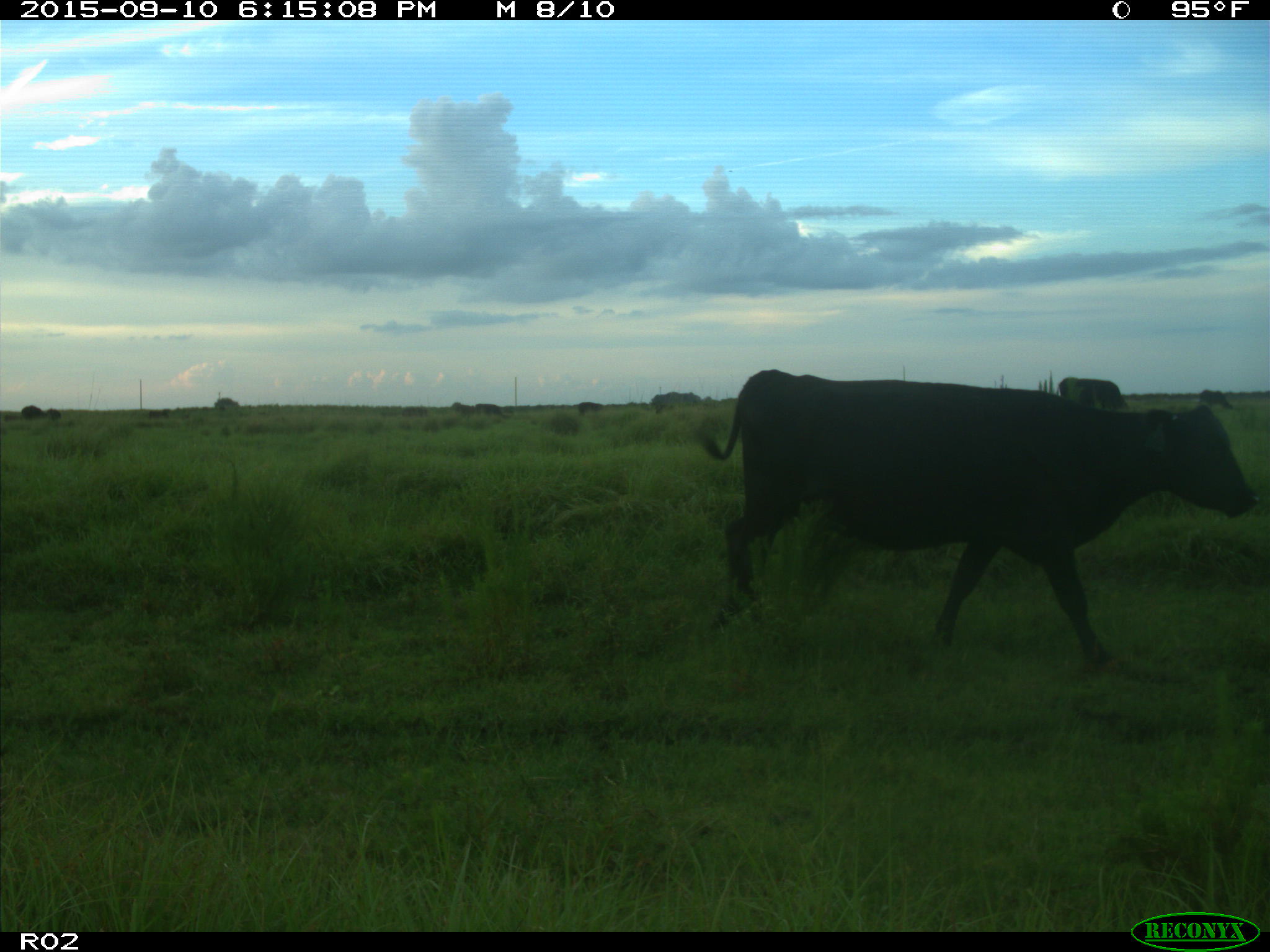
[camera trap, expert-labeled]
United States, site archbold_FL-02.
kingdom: Animalia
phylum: Chordata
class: Mammalia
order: Artiodactyla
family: Bovidae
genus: Bos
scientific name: Bos taurus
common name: domestic cow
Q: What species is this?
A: Bos taurus (domestic cow).